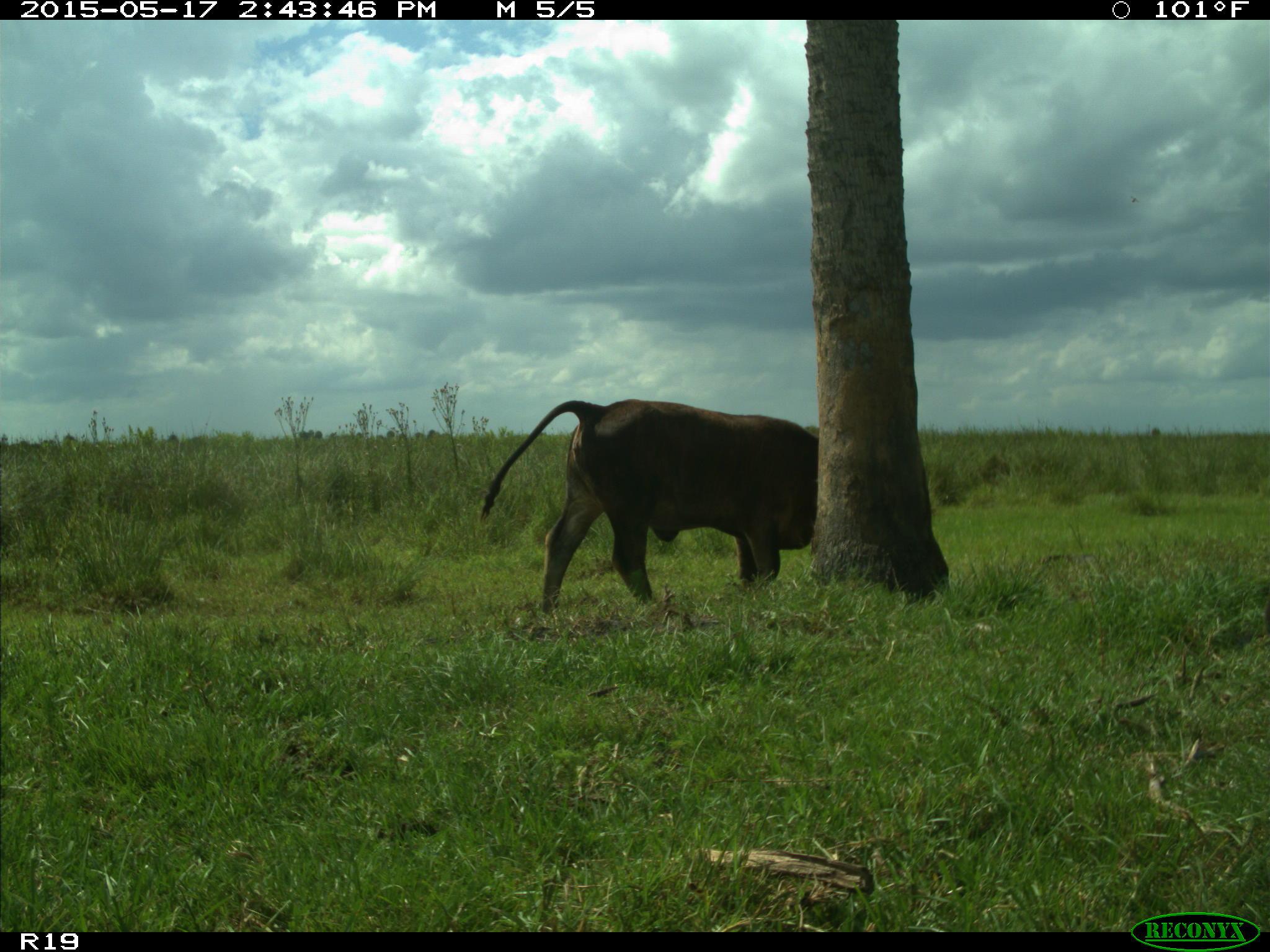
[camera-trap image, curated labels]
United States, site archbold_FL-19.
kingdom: Animalia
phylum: Chordata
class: Mammalia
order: Artiodactyla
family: Bovidae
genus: Bos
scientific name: Bos taurus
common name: domestic cow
Bos taurus (domestic cow).